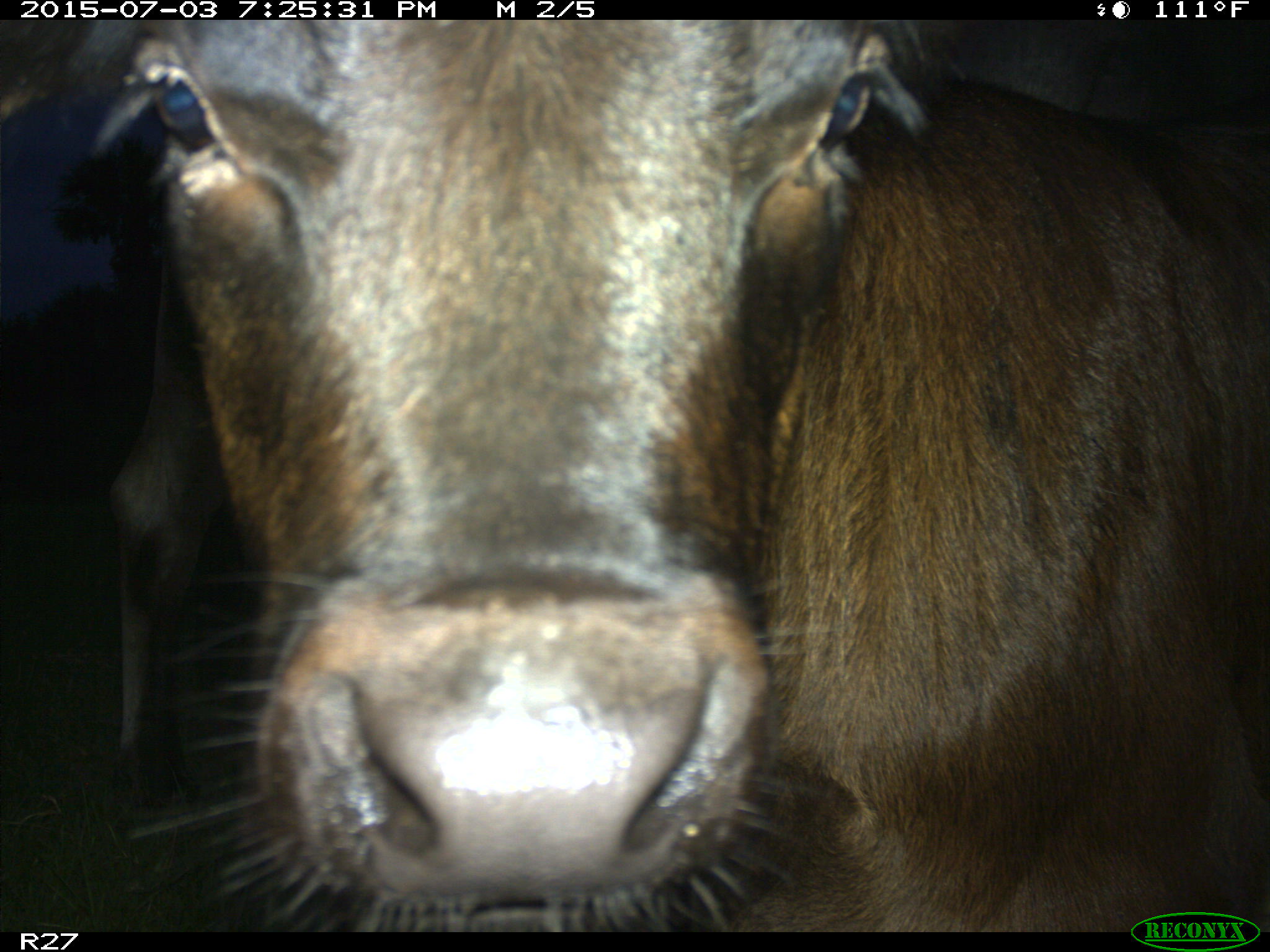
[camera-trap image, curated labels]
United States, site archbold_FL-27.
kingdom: Animalia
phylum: Chordata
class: Mammalia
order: Artiodactyla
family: Bovidae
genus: Bos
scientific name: Bos taurus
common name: domestic cow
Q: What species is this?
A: Bos taurus (domestic cow).